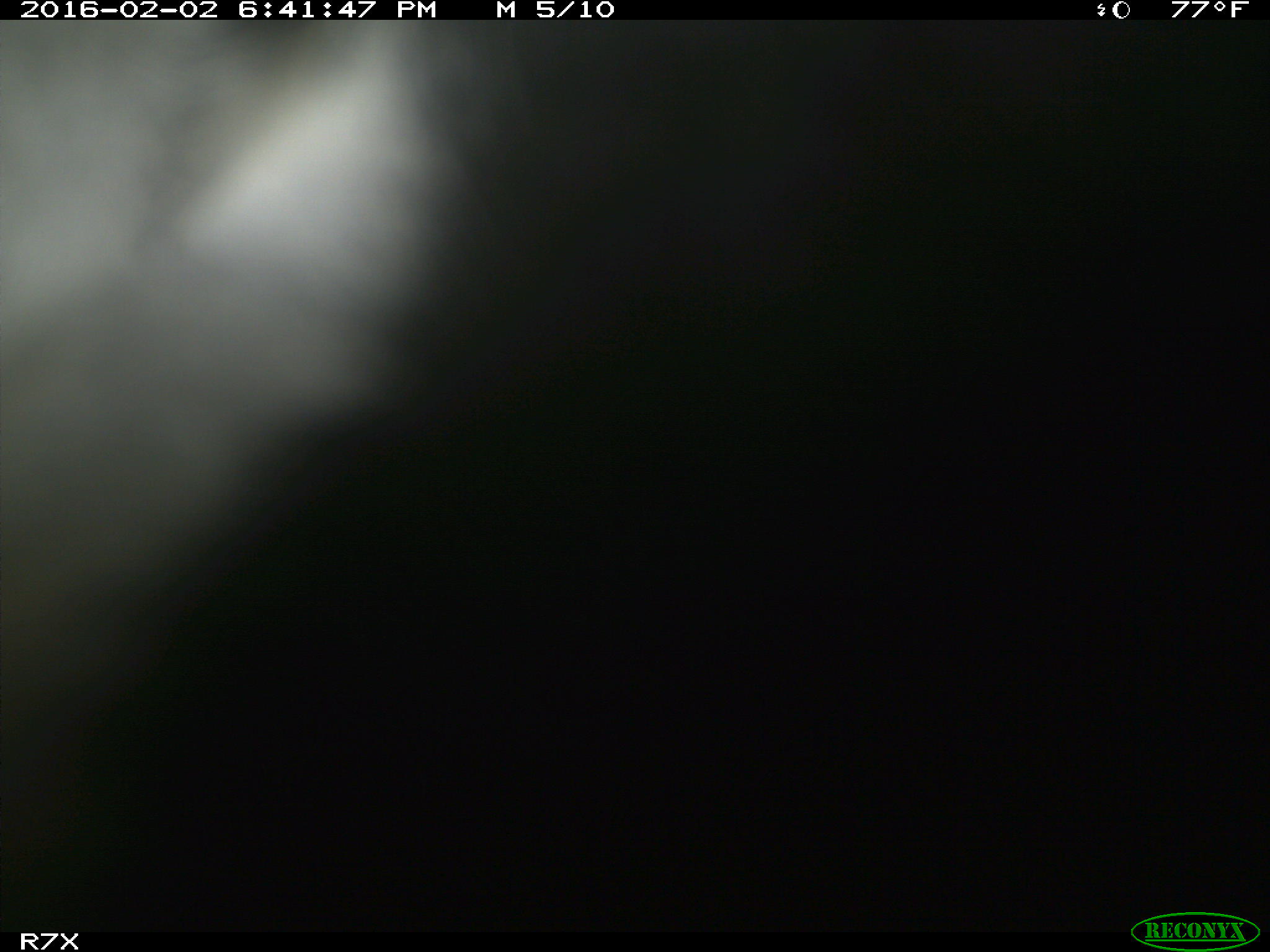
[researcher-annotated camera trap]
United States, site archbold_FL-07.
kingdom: Animalia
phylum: Chordata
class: Mammalia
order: Artiodactyla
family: Bovidae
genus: Bos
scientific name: Bos taurus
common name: domestic cow